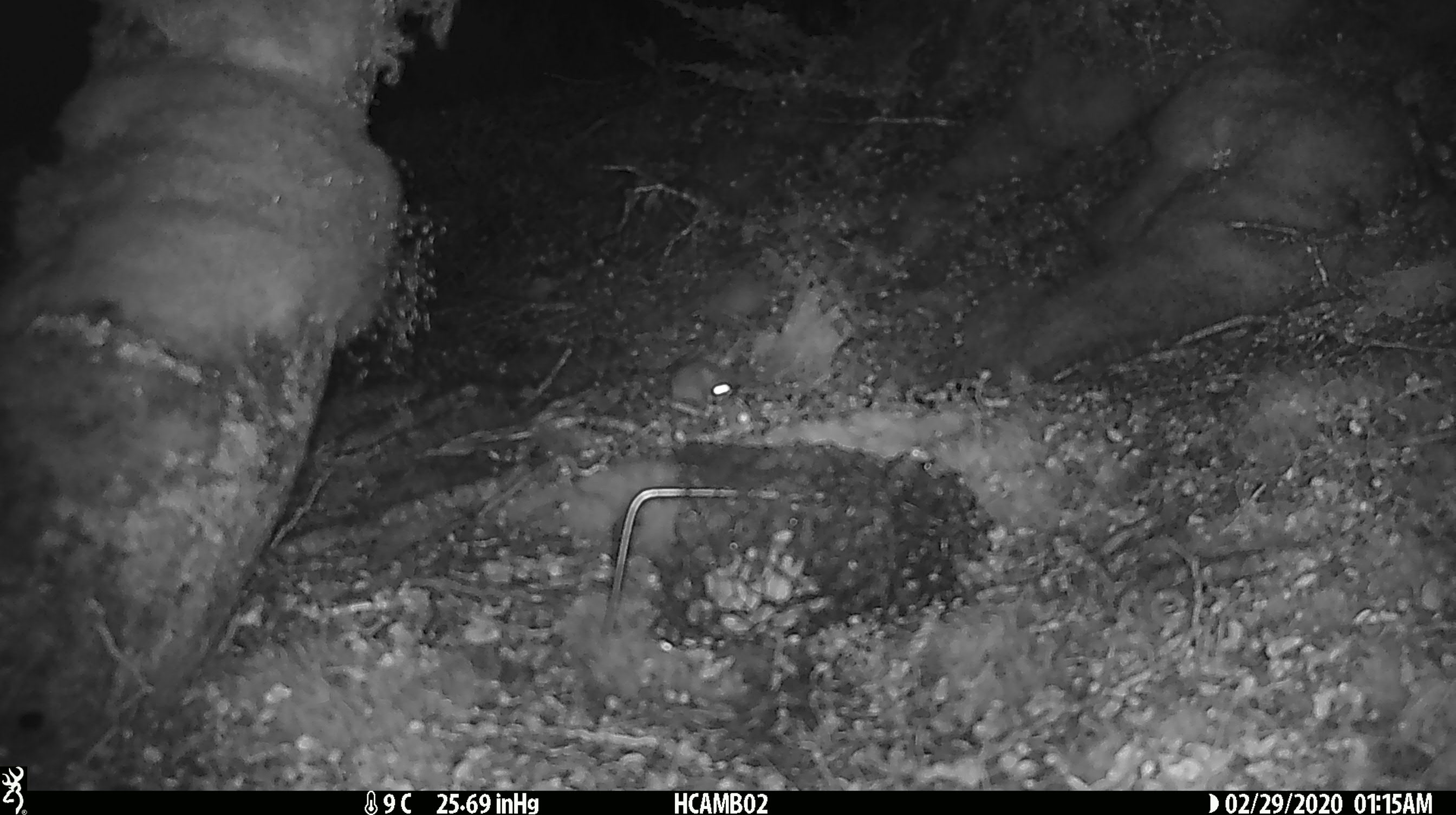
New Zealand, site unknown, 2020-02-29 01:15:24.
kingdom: Animalia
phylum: Chordata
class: Mammalia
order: Rodentia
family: Muridae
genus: Mus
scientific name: Mus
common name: mouse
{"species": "mouse (Mus)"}